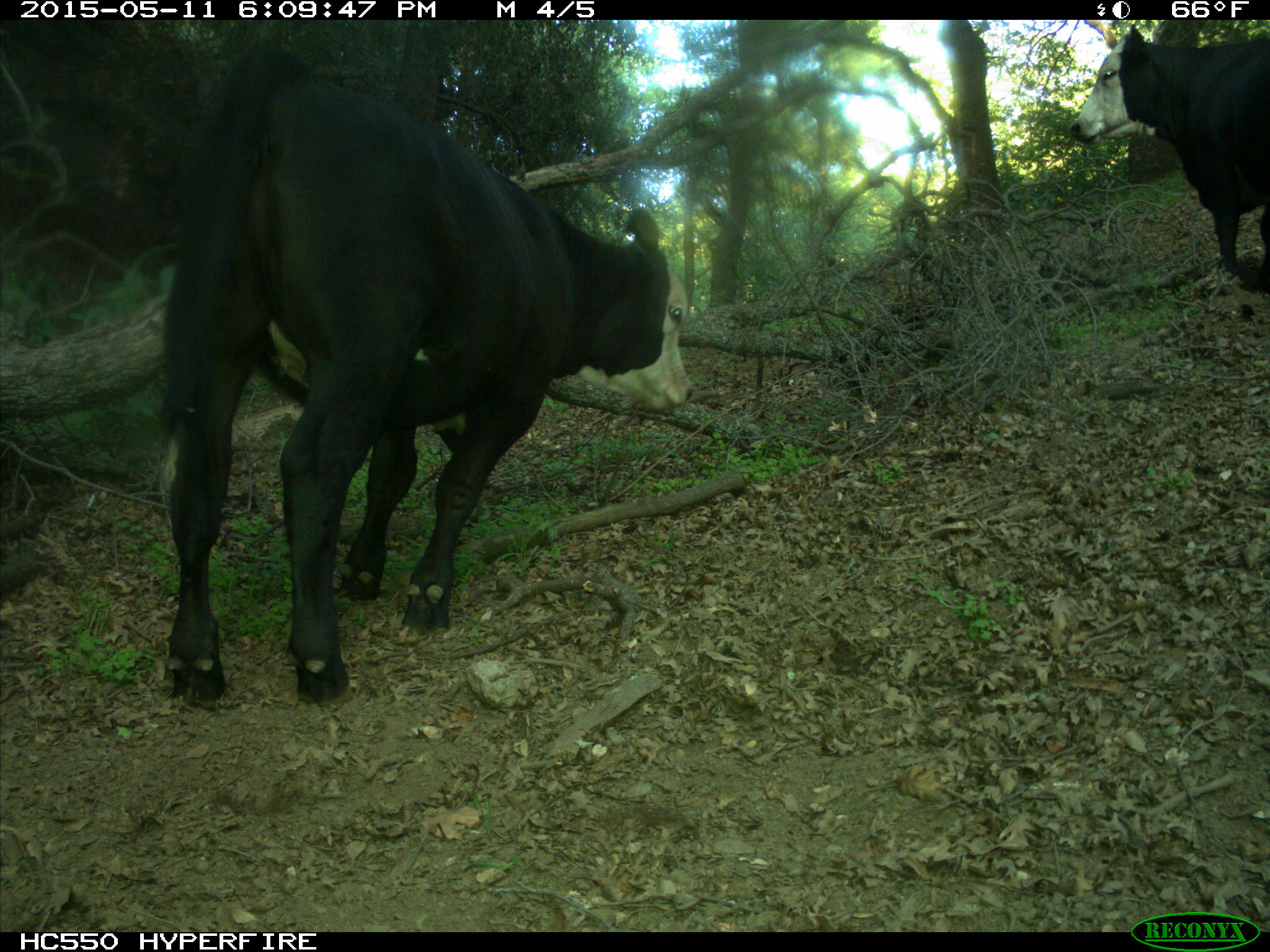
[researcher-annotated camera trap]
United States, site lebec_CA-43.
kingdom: Animalia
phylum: Chordata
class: Mammalia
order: Artiodactyla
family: Bovidae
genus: Bos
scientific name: Bos taurus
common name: domestic cow